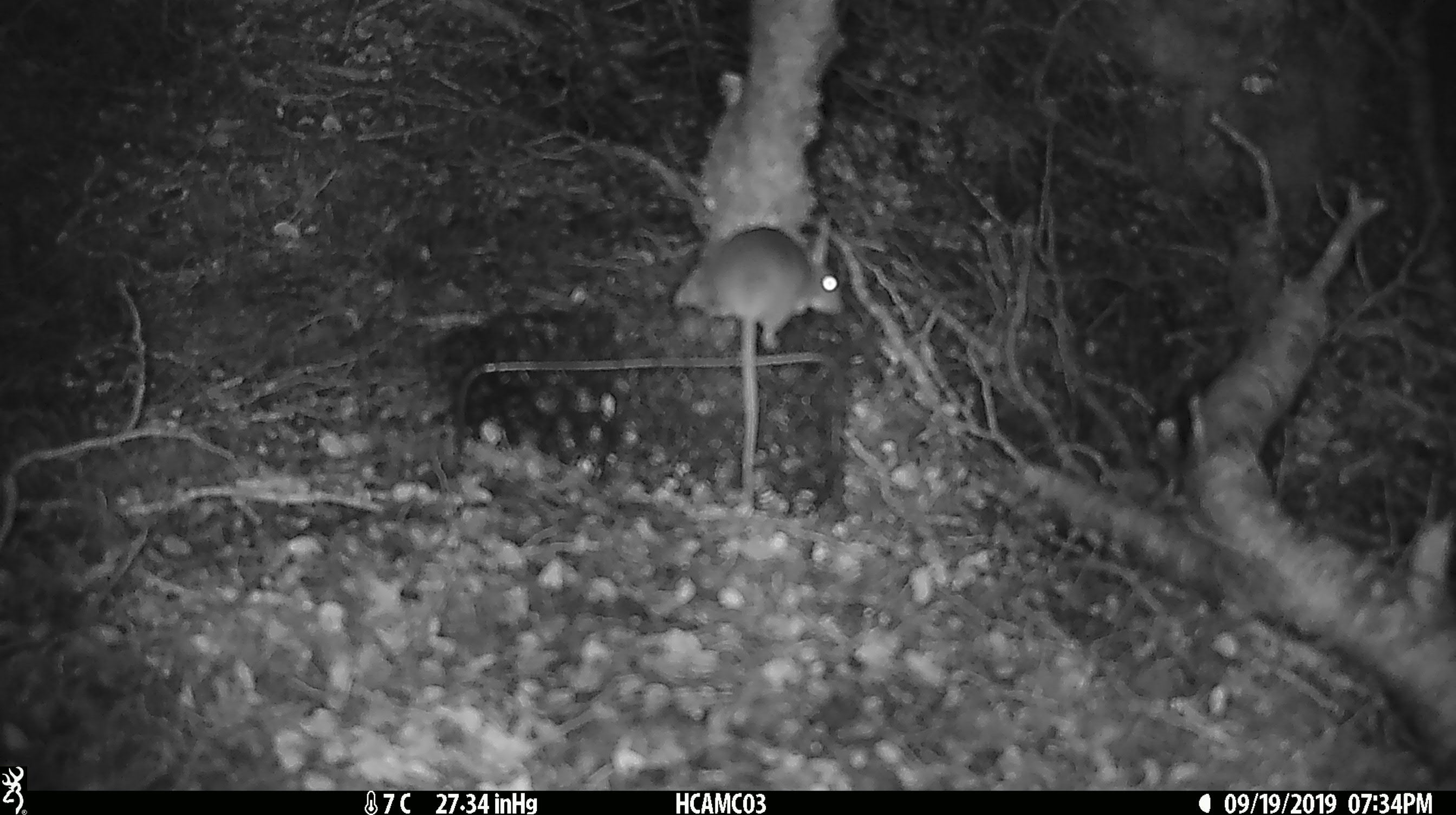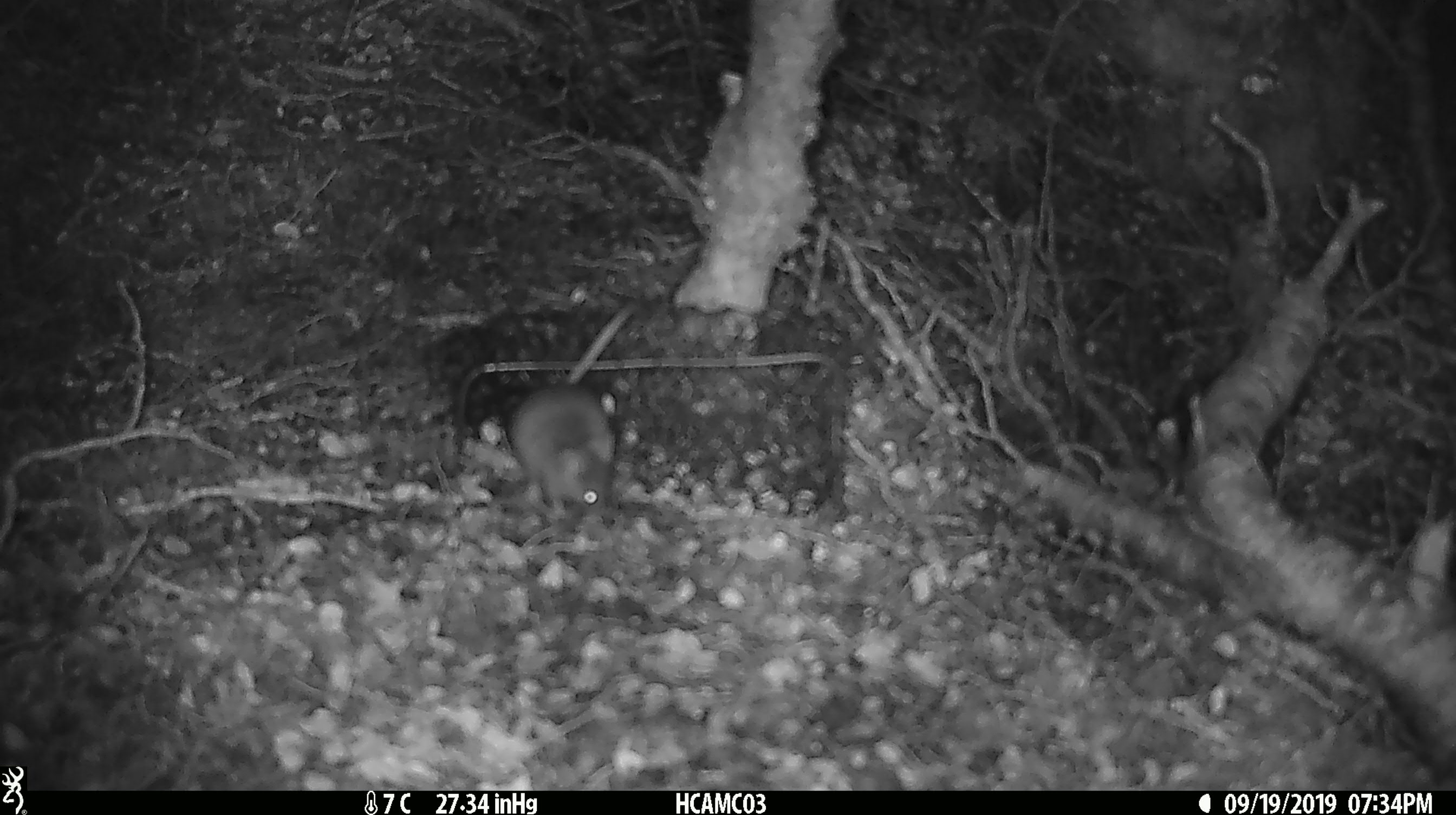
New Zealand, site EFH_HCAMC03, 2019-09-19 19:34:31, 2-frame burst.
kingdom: Animalia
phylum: Chordata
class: Mammalia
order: Rodentia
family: Muridae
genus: Mus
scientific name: Mus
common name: mouse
Mouse (Mus).